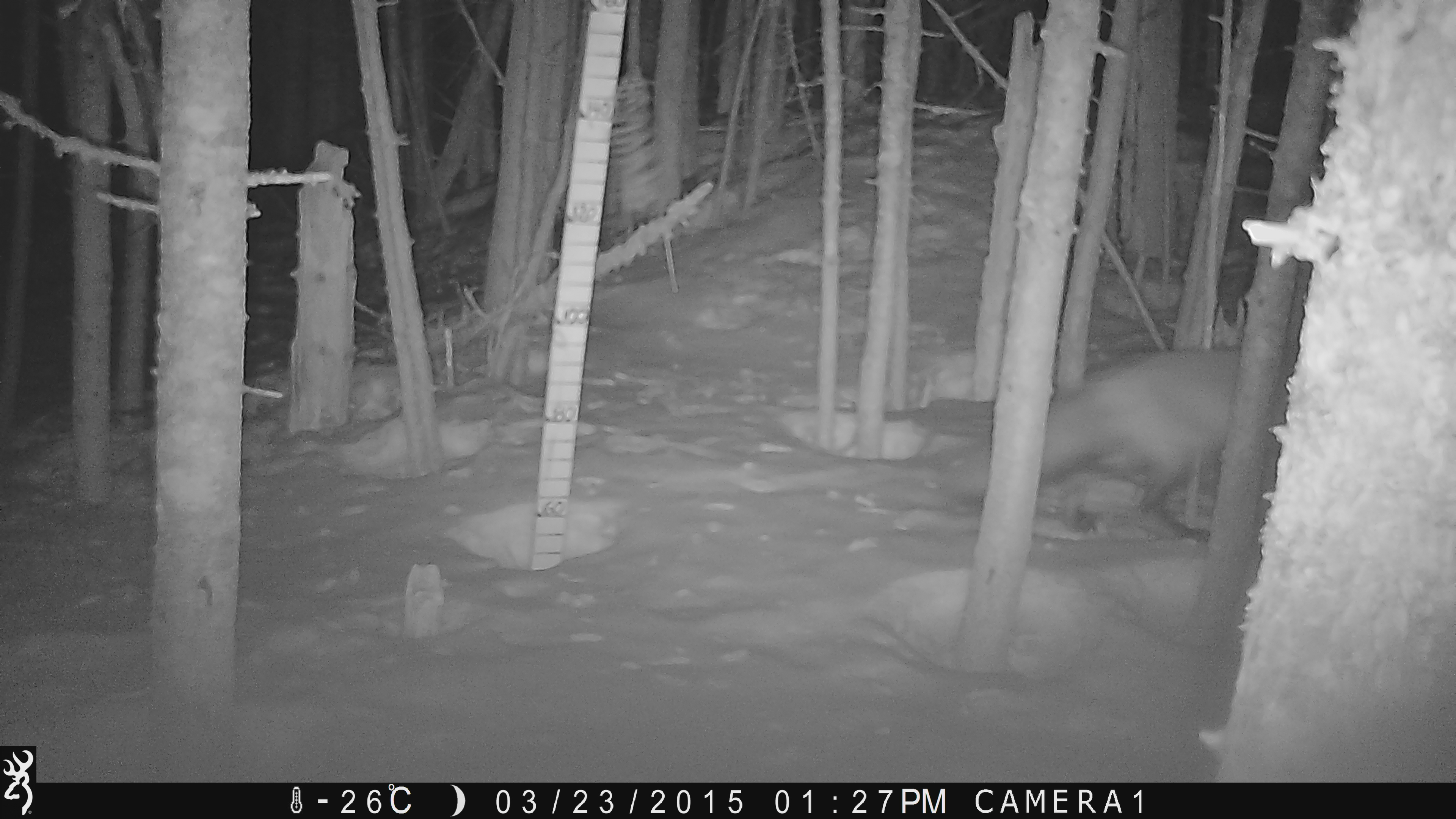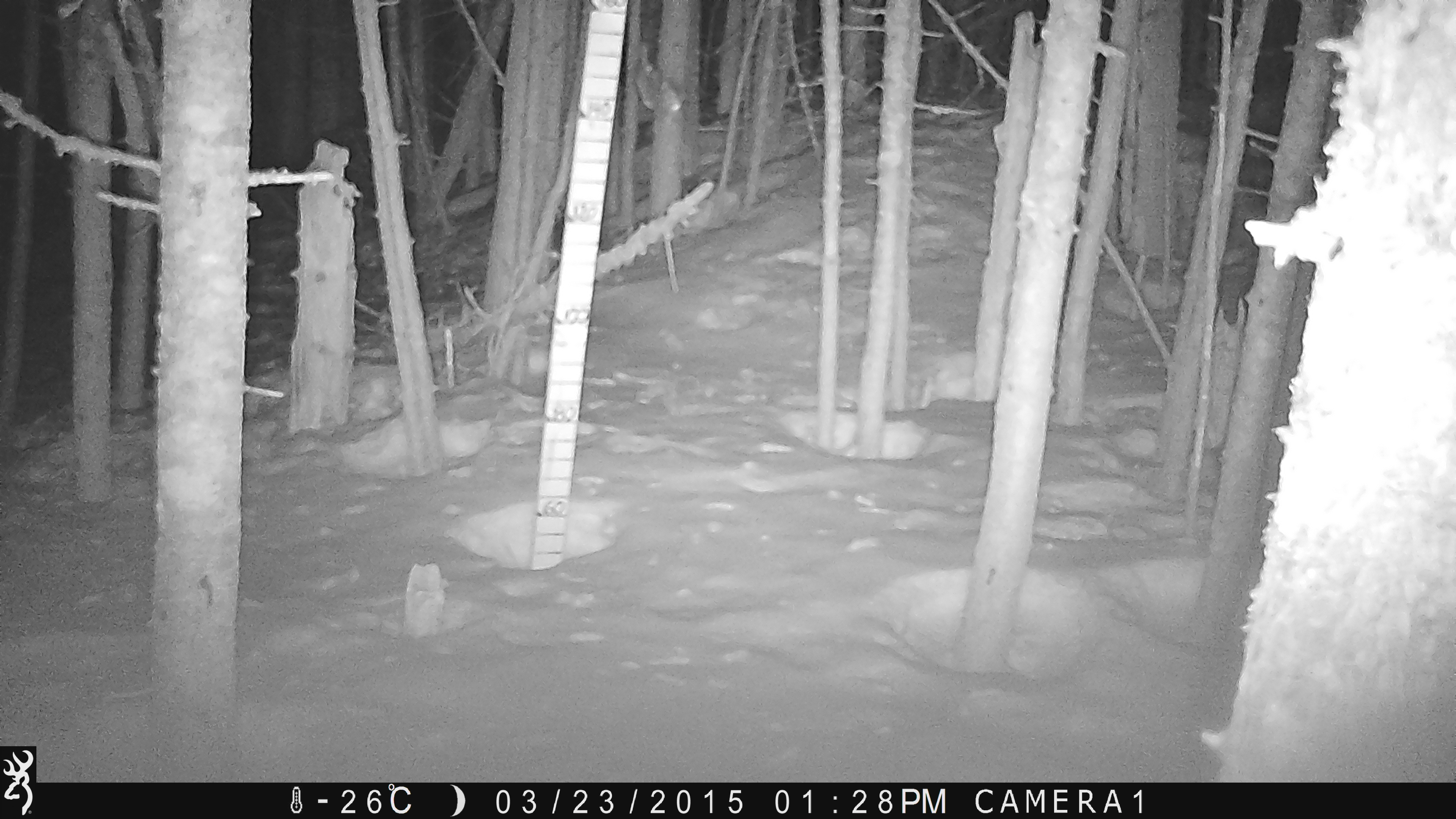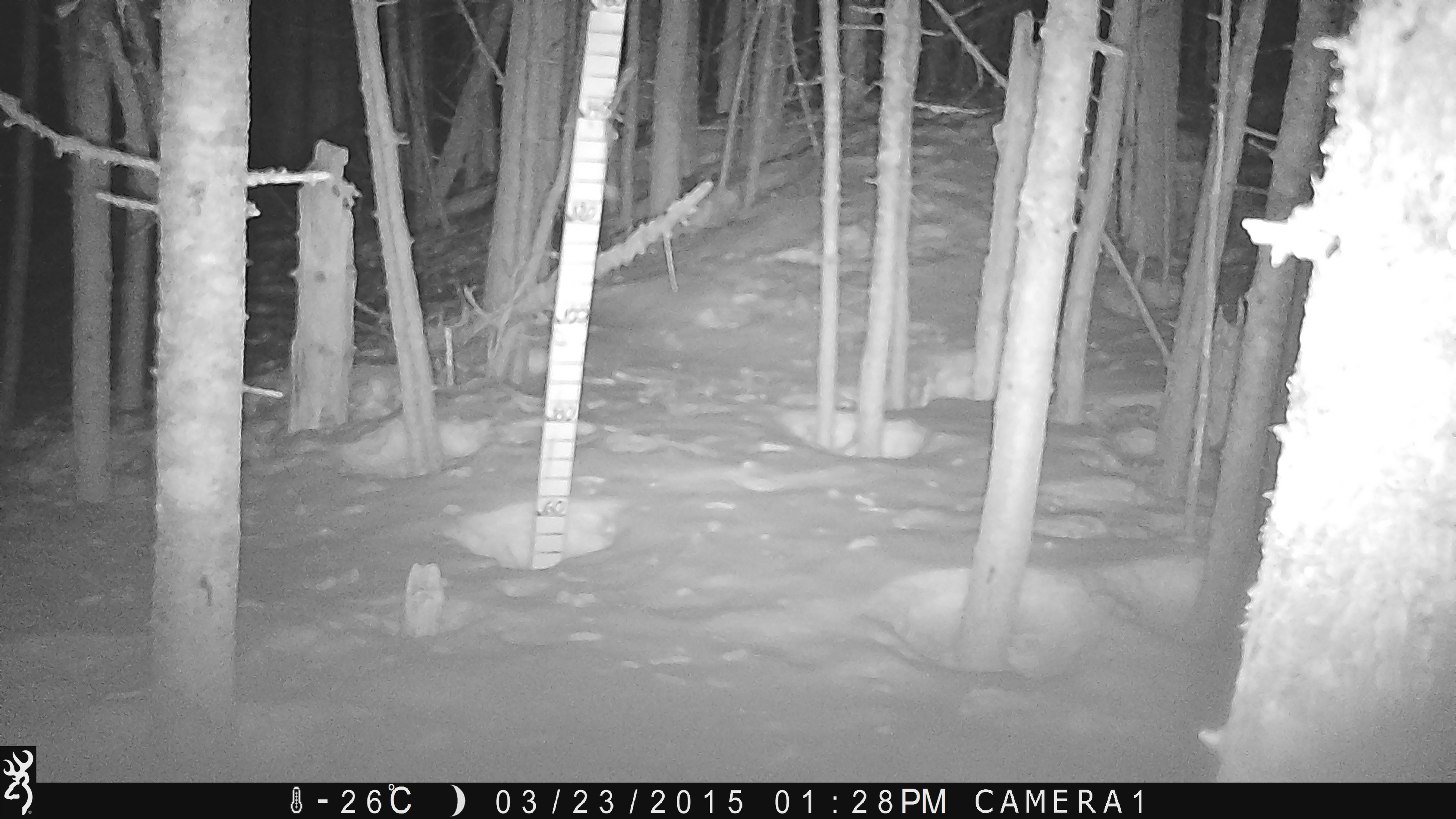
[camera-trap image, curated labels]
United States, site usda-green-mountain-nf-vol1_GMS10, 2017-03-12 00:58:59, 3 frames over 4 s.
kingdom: Animalia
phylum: Chordata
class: Mammalia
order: Carnivora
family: Canidae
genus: Vulpes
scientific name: Vulpes vulpes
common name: red fox